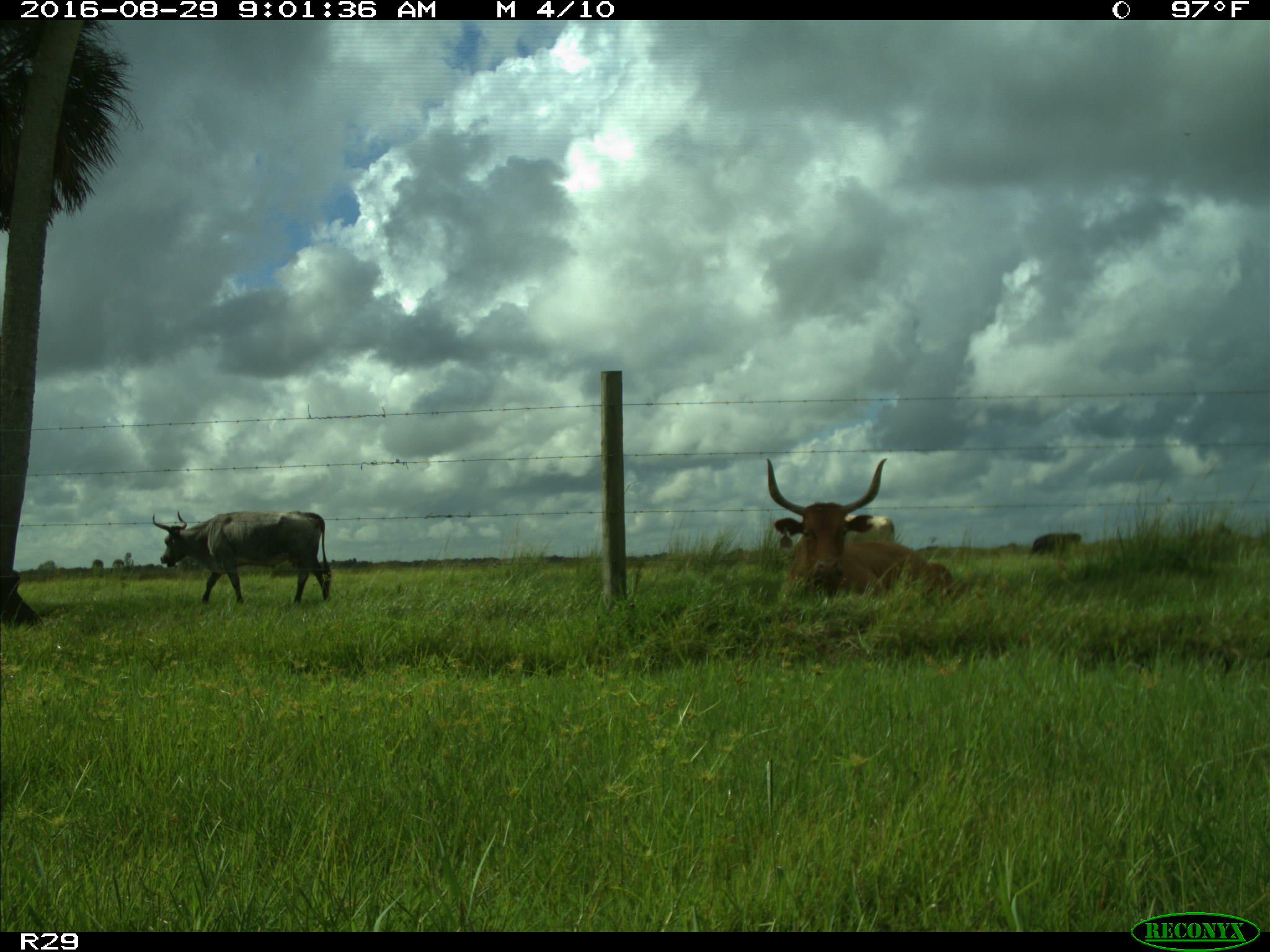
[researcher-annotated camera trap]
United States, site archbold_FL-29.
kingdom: Animalia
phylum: Chordata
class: Mammalia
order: Artiodactyla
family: Bovidae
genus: Bos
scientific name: Bos taurus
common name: domestic cow